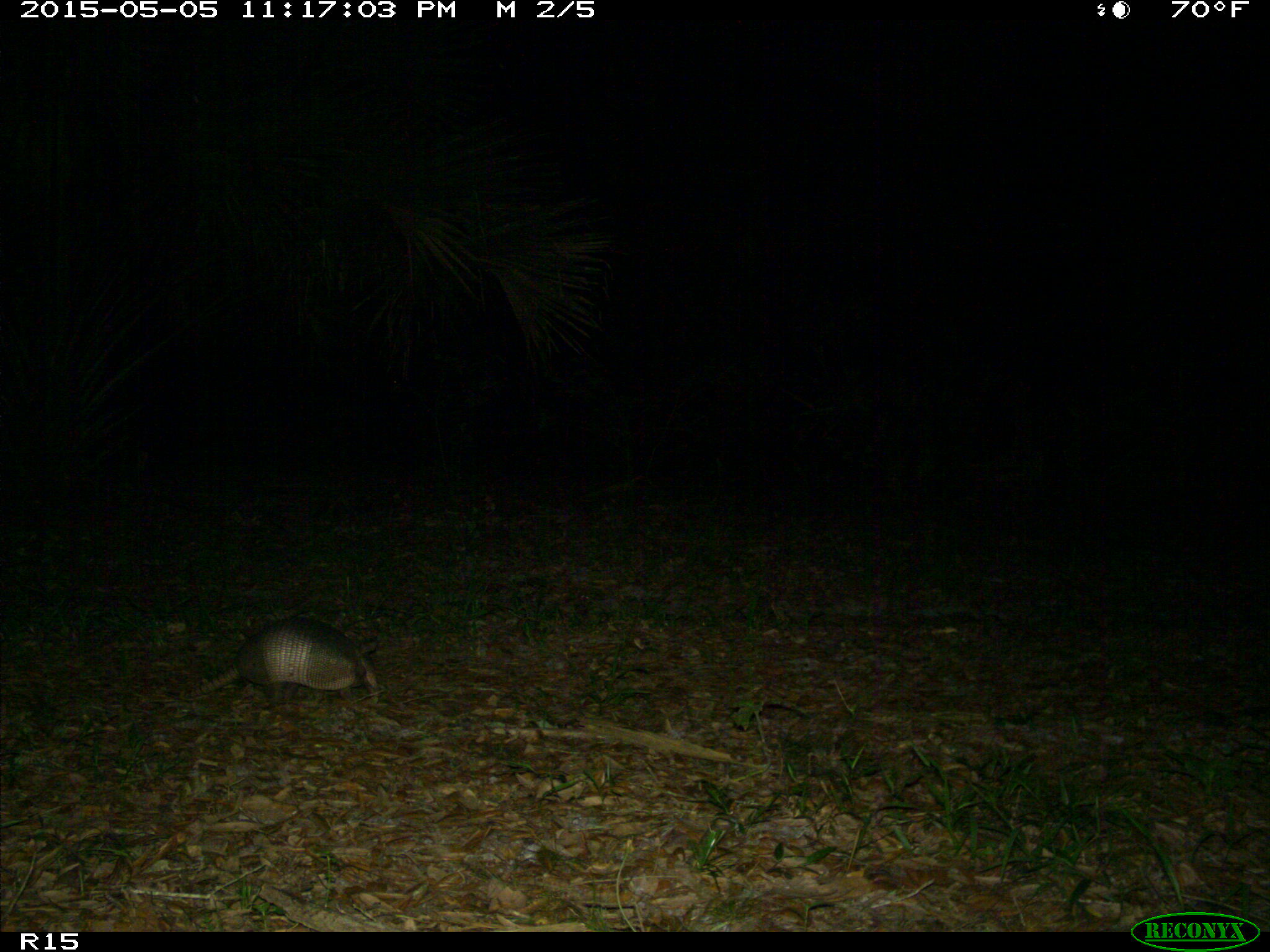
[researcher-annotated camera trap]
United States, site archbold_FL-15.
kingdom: Animalia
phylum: Chordata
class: Mammalia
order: Cingulata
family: Dasypodidae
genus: Dasypus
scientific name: Dasypus novemcinctus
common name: nine-banded armadillo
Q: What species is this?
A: Dasypus novemcinctus (nine-banded armadillo).